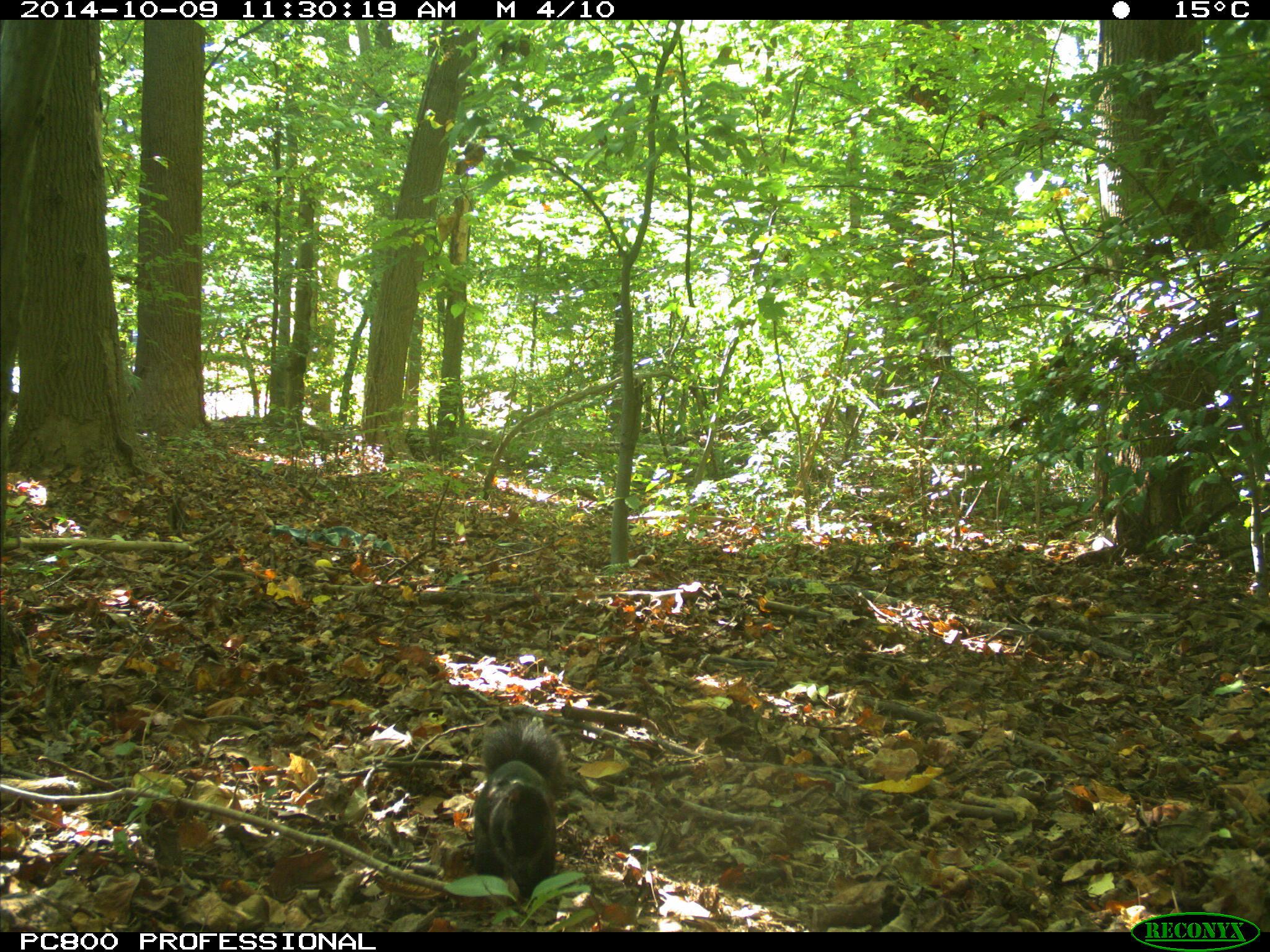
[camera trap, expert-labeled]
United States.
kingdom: Animalia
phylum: Chordata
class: Mammalia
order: Rodentia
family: Sciuridae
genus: Sciurus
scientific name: Sciurus carolinensis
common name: eastern gray squirrel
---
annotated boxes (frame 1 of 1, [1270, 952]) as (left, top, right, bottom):
Eastern Gray Squirrel: (434, 708, 587, 895)